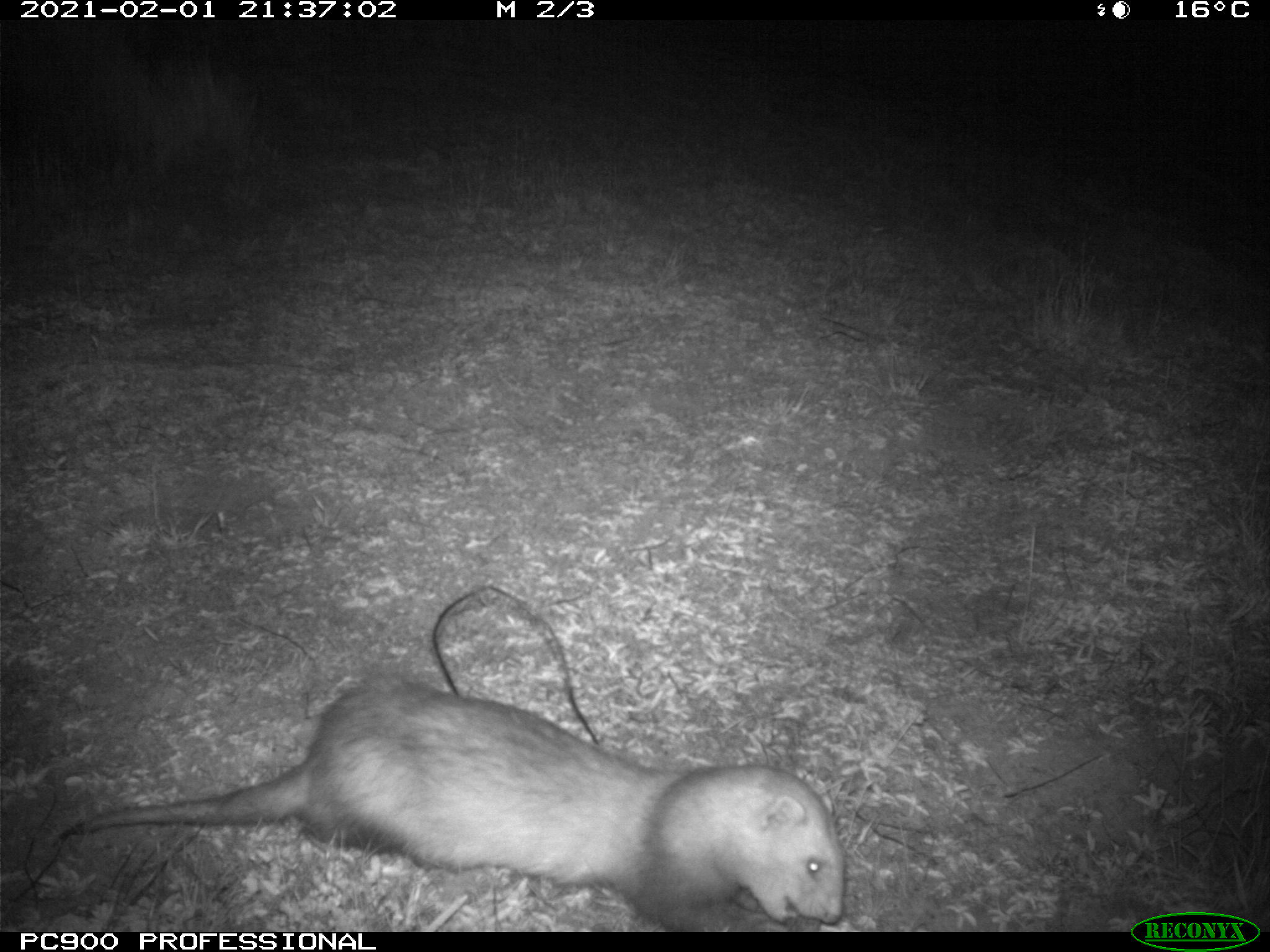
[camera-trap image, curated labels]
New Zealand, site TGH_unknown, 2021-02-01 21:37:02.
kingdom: Animalia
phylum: Chordata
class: Mammalia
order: Carnivora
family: Mustelidae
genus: Mustela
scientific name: Mustela furo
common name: ferret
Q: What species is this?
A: Ferret (Mustela furo).